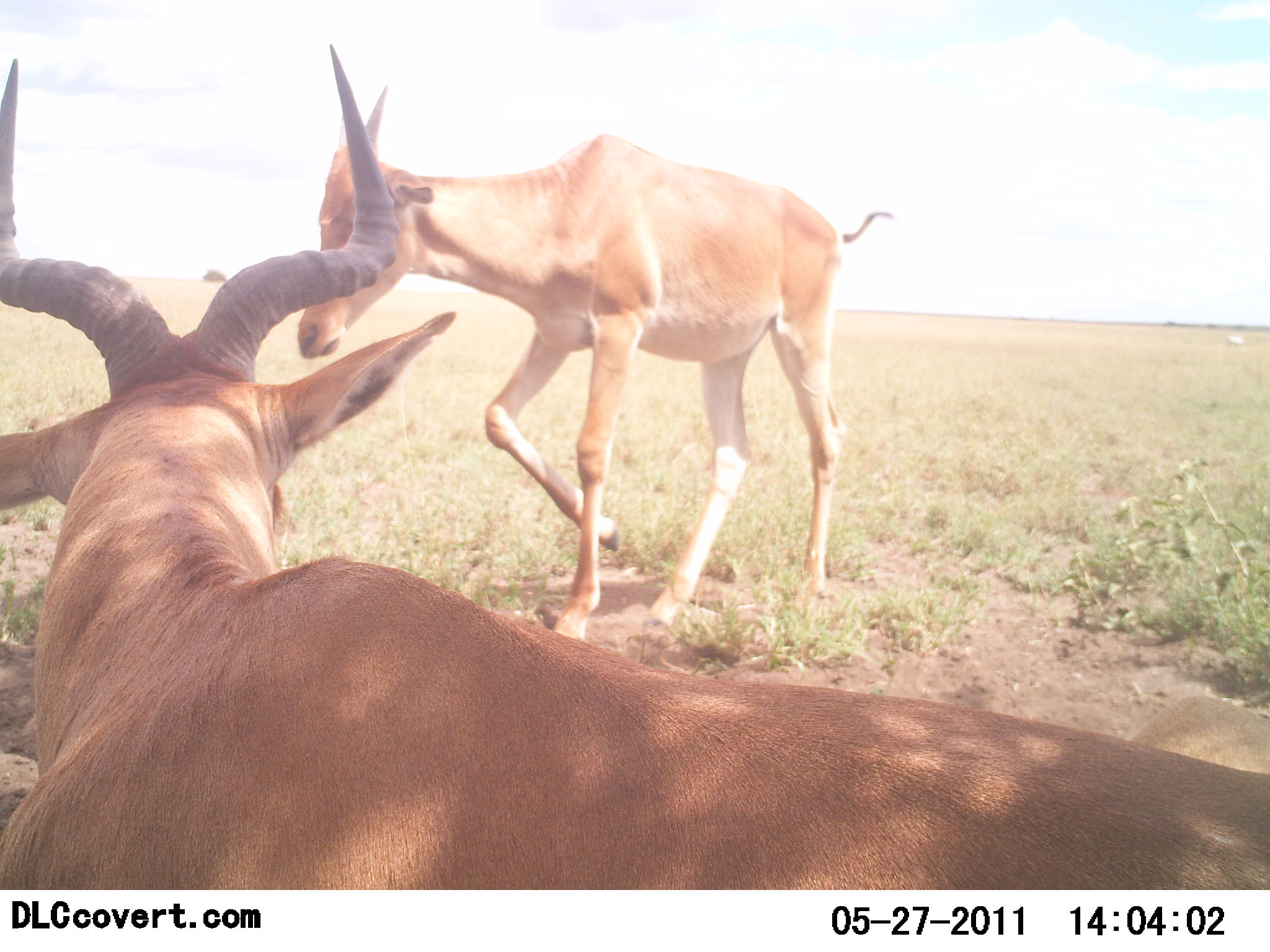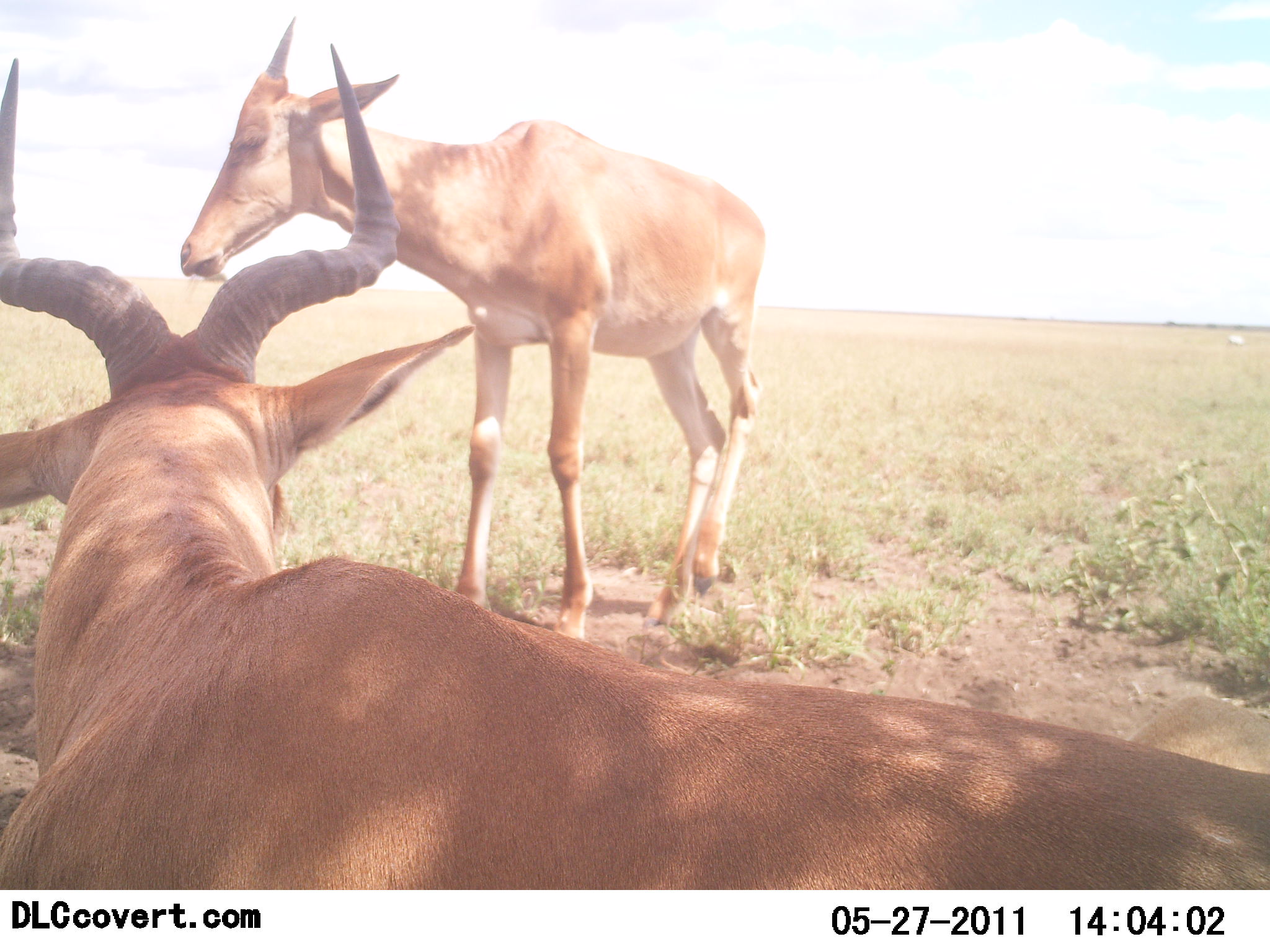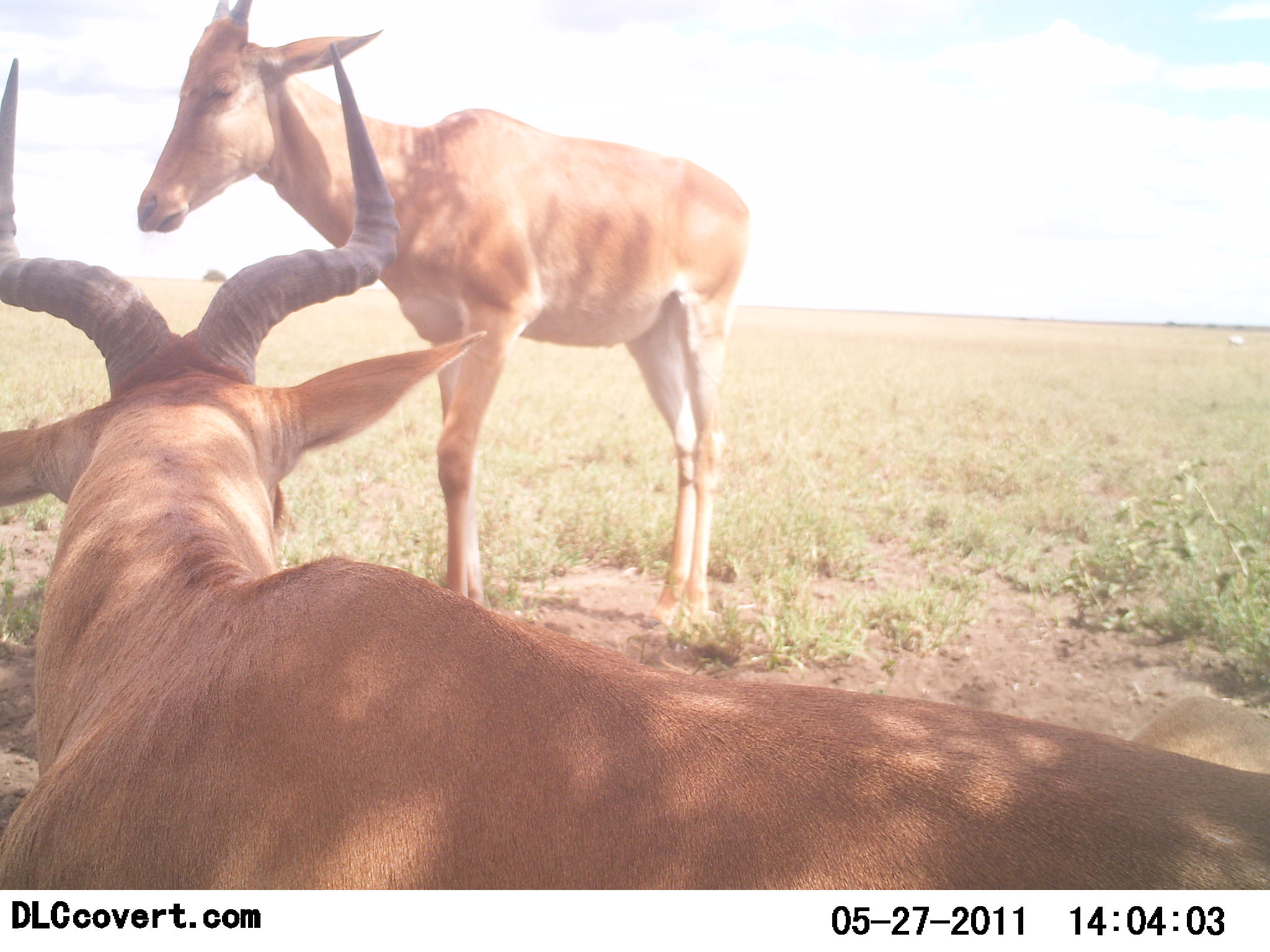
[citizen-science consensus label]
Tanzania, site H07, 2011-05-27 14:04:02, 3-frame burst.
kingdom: Animalia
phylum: Chordata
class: Mammalia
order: Artiodactyla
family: Bovidae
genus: Alcelaphus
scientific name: Alcelaphus buselaphus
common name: hartebeest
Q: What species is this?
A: Hartebeest (Alcelaphus buselaphus).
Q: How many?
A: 2.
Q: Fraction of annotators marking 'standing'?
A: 67%.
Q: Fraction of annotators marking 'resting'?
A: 87%.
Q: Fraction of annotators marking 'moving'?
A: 33%.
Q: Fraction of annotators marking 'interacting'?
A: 7%.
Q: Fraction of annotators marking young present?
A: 7%.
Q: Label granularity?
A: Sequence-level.